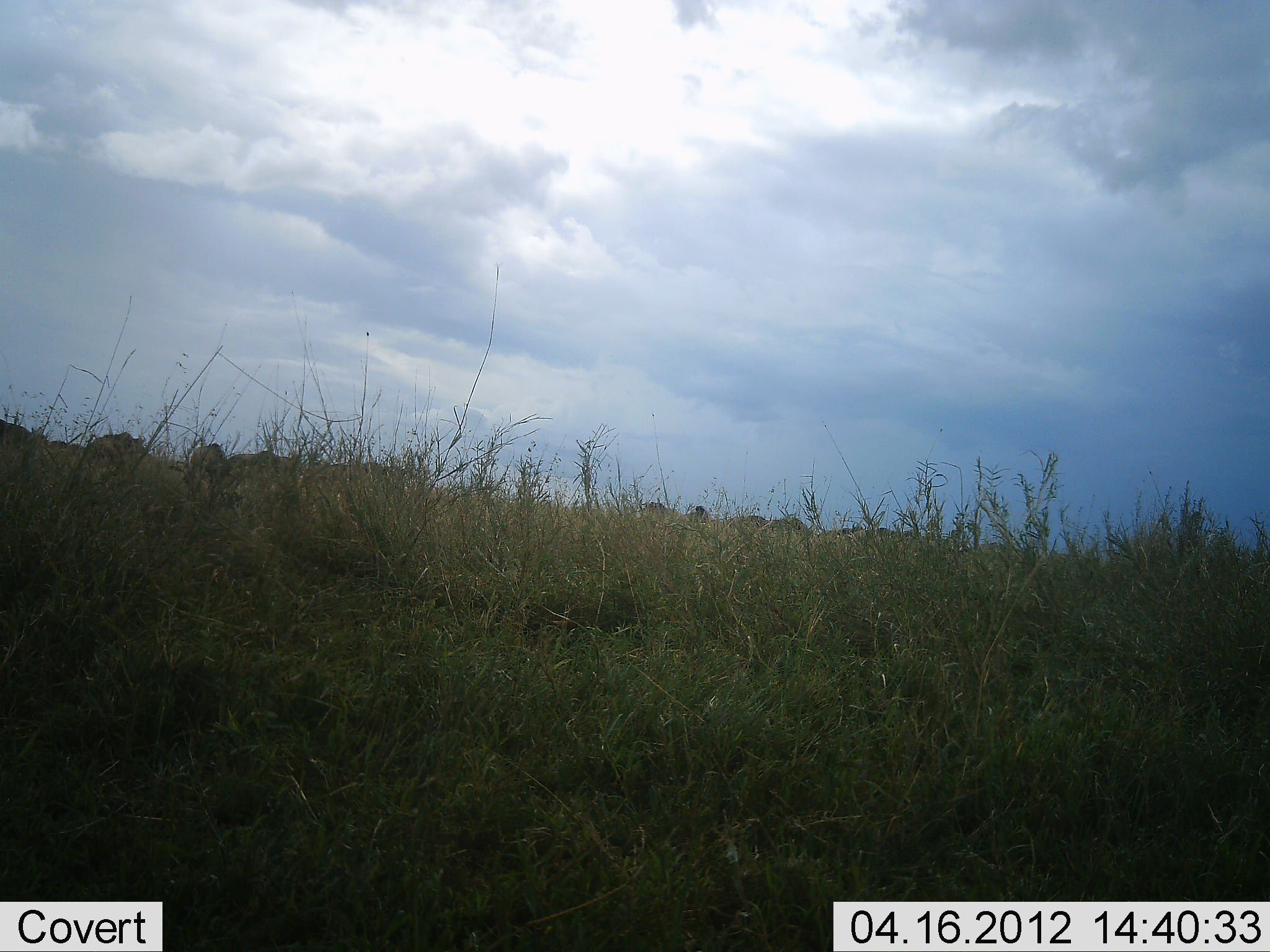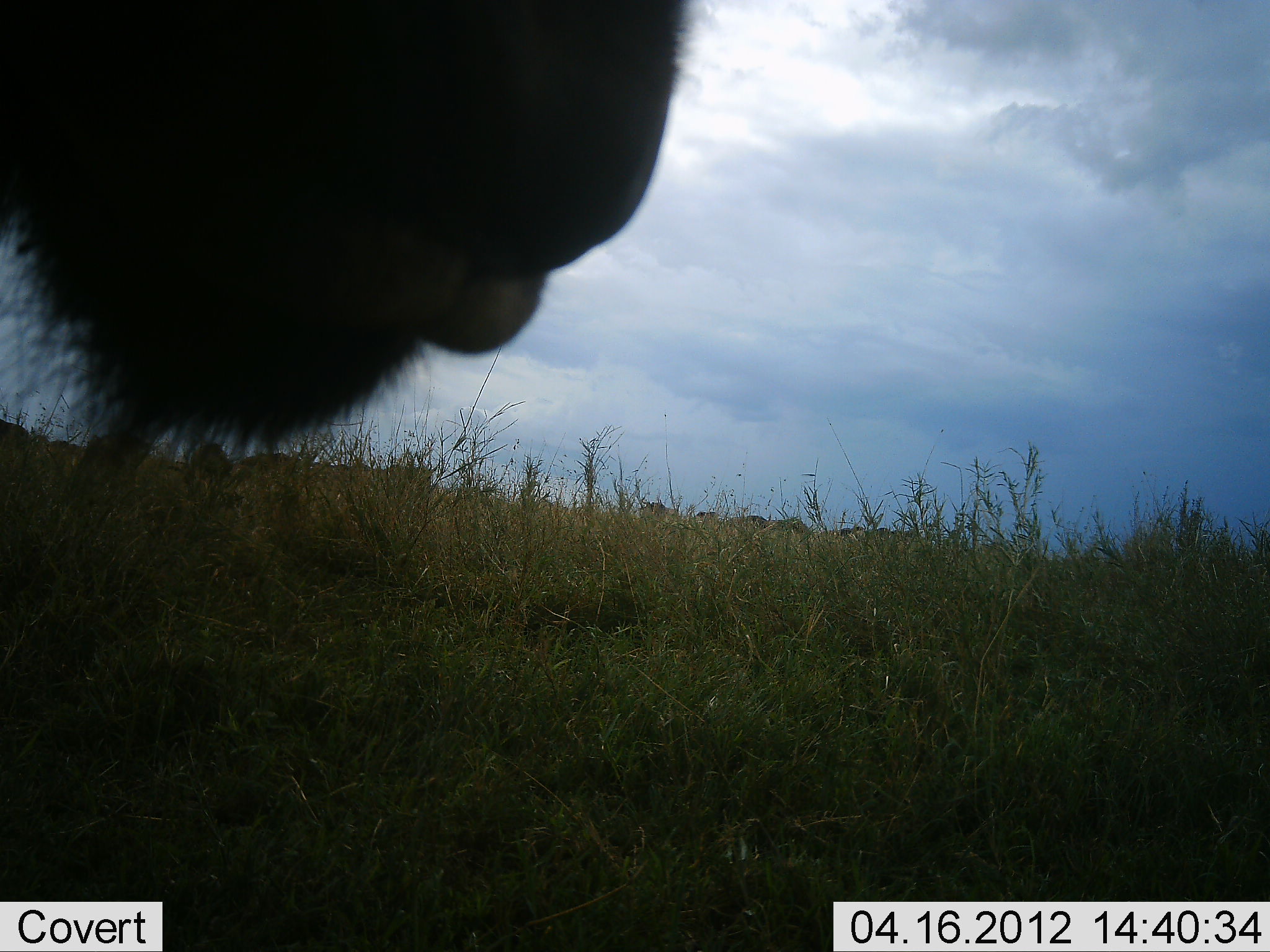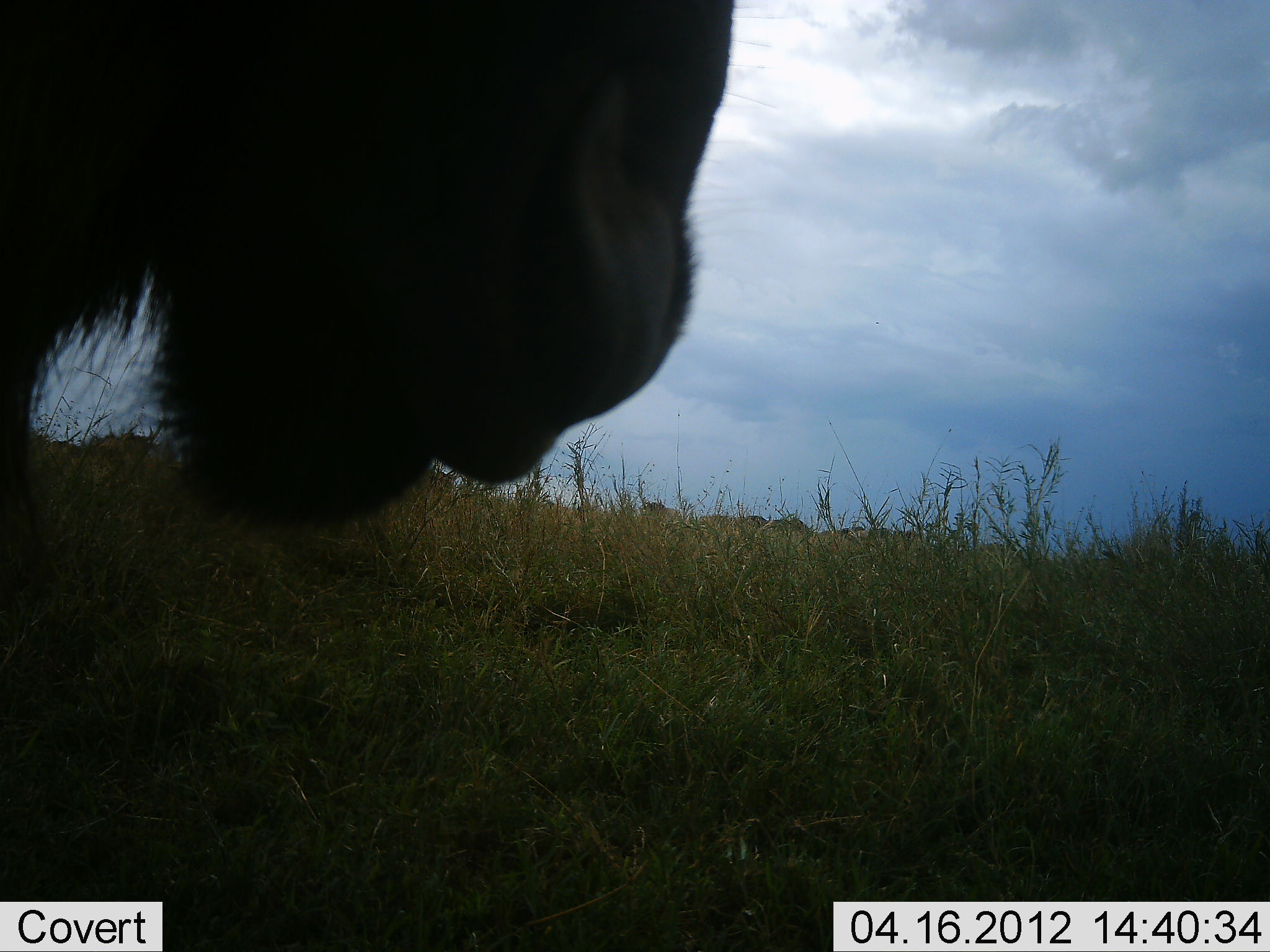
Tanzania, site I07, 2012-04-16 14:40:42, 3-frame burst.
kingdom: Animalia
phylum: Chordata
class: Mammalia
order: Artiodactyla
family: Bovidae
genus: Connochaetes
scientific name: Connochaetes taurinus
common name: blue wildebeest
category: wildebeest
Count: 1.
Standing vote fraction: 55%.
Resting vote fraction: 0%.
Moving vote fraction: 36%.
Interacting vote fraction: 0%.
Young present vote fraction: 0%.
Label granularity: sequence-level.